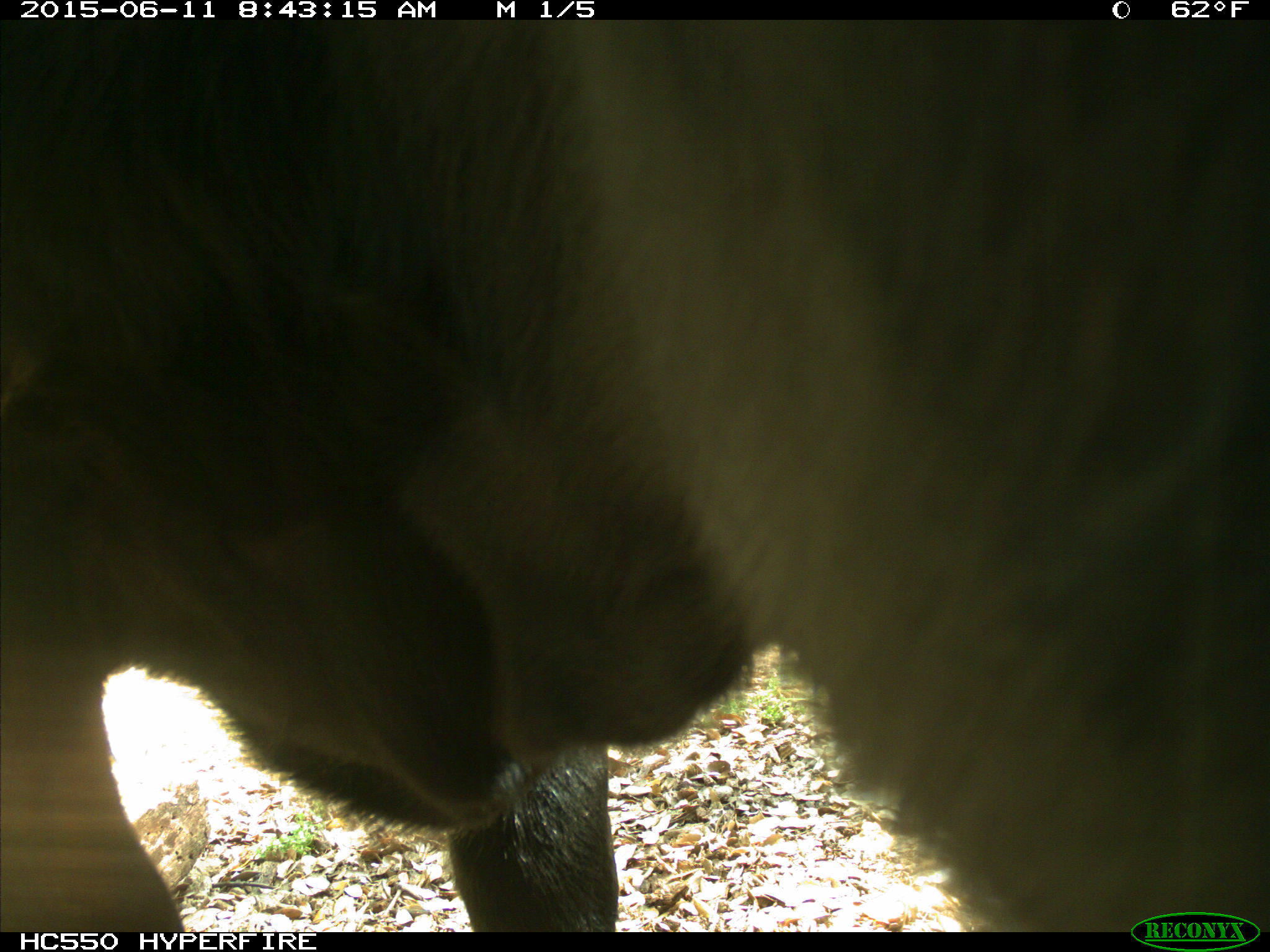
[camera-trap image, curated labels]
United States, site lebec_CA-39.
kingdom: Animalia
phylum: Chordata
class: Mammalia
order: Artiodactyla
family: Bovidae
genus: Bos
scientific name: Bos taurus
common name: domestic cow